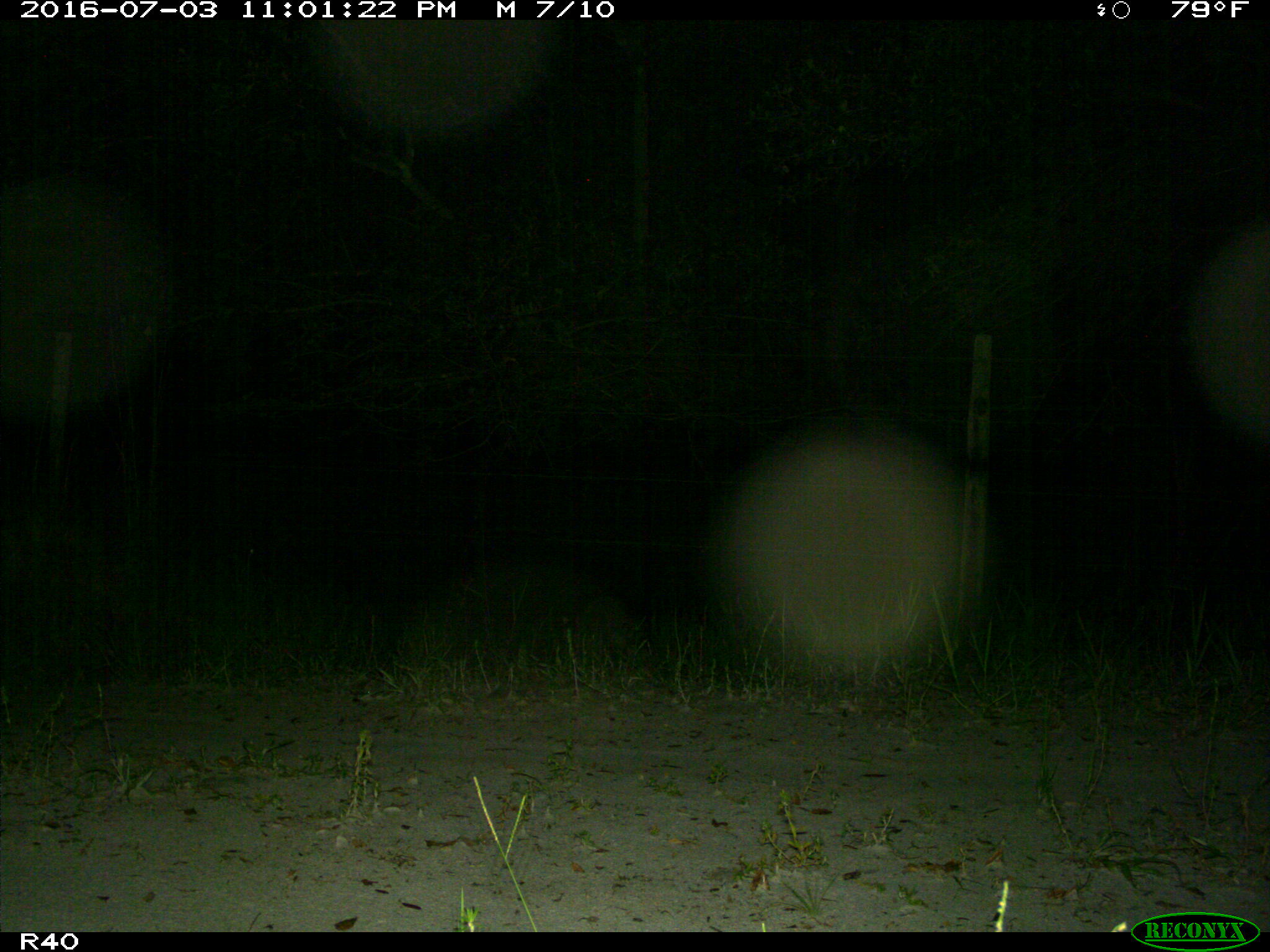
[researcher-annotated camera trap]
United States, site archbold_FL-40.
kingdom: Animalia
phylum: Chordata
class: Mammalia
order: Carnivora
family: Procyonidae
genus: Procyon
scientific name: Procyon lotor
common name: common raccoon